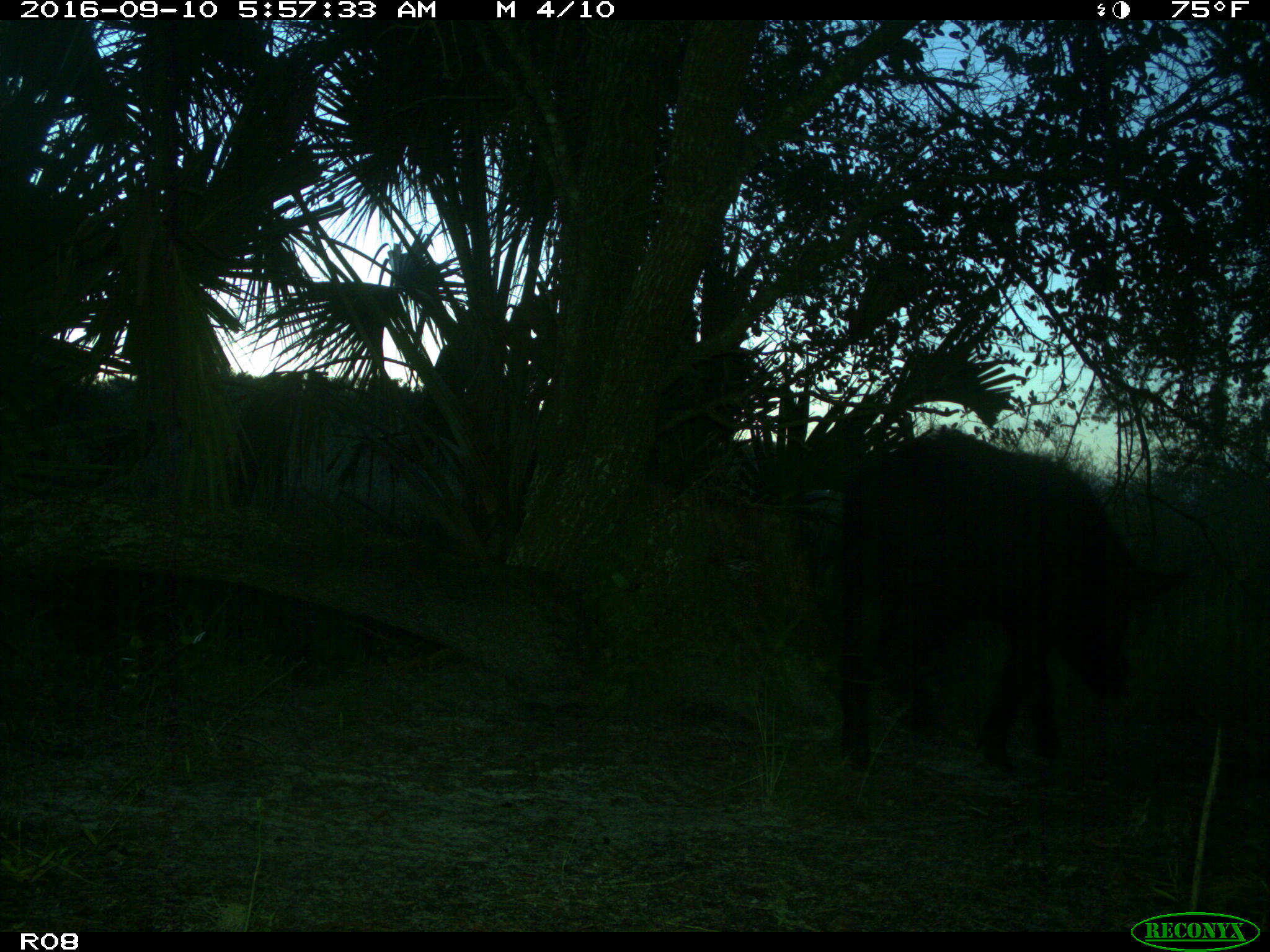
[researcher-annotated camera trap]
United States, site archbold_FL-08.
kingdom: Animalia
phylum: Chordata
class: Mammalia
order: Artiodactyla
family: Suidae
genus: Sus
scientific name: Sus scrofa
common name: wild boar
Sus scrofa (wild boar).